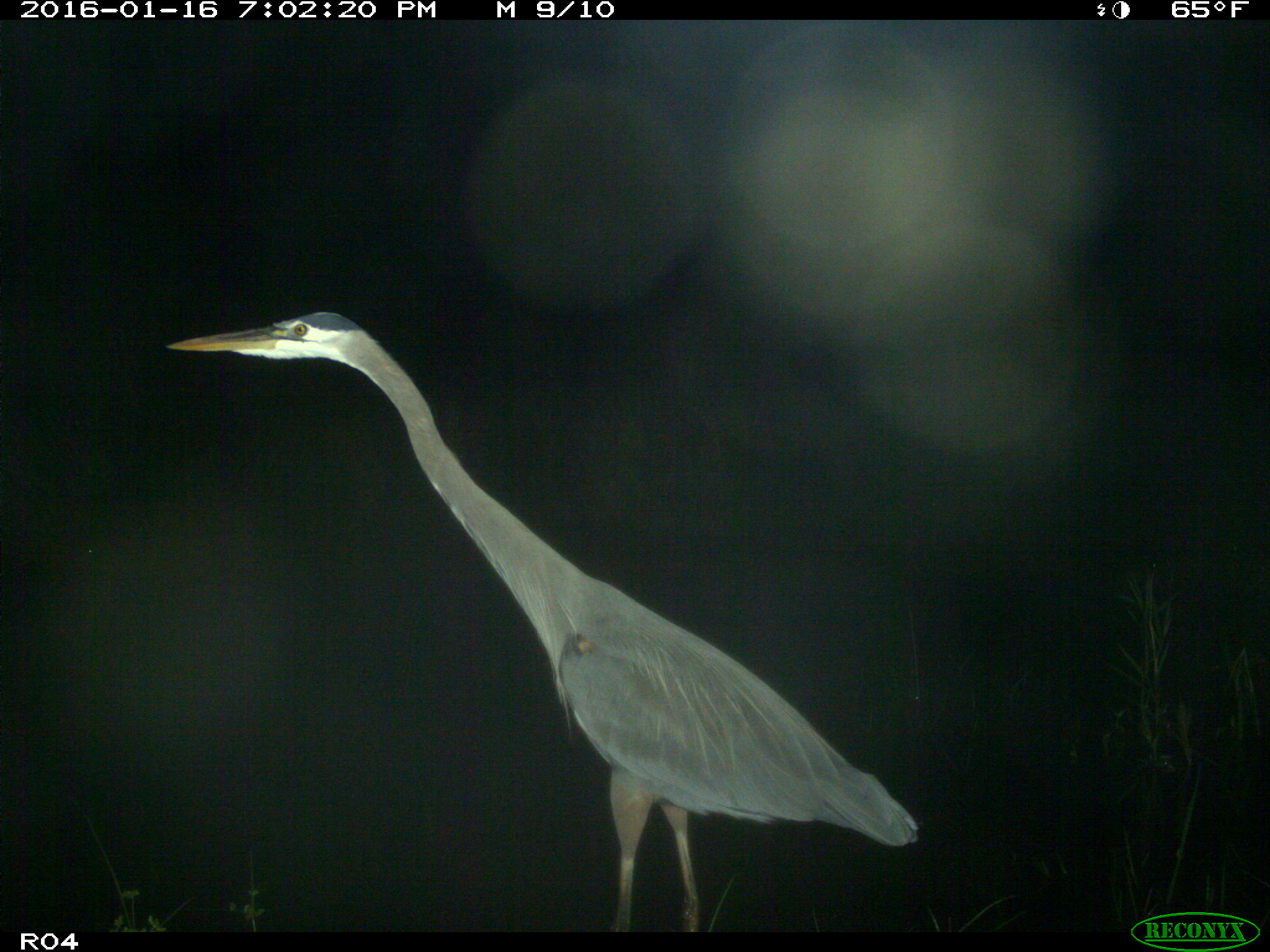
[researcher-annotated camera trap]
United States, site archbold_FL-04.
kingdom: Animalia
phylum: Chordata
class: Aves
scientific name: Aves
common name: birds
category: unidentified bird